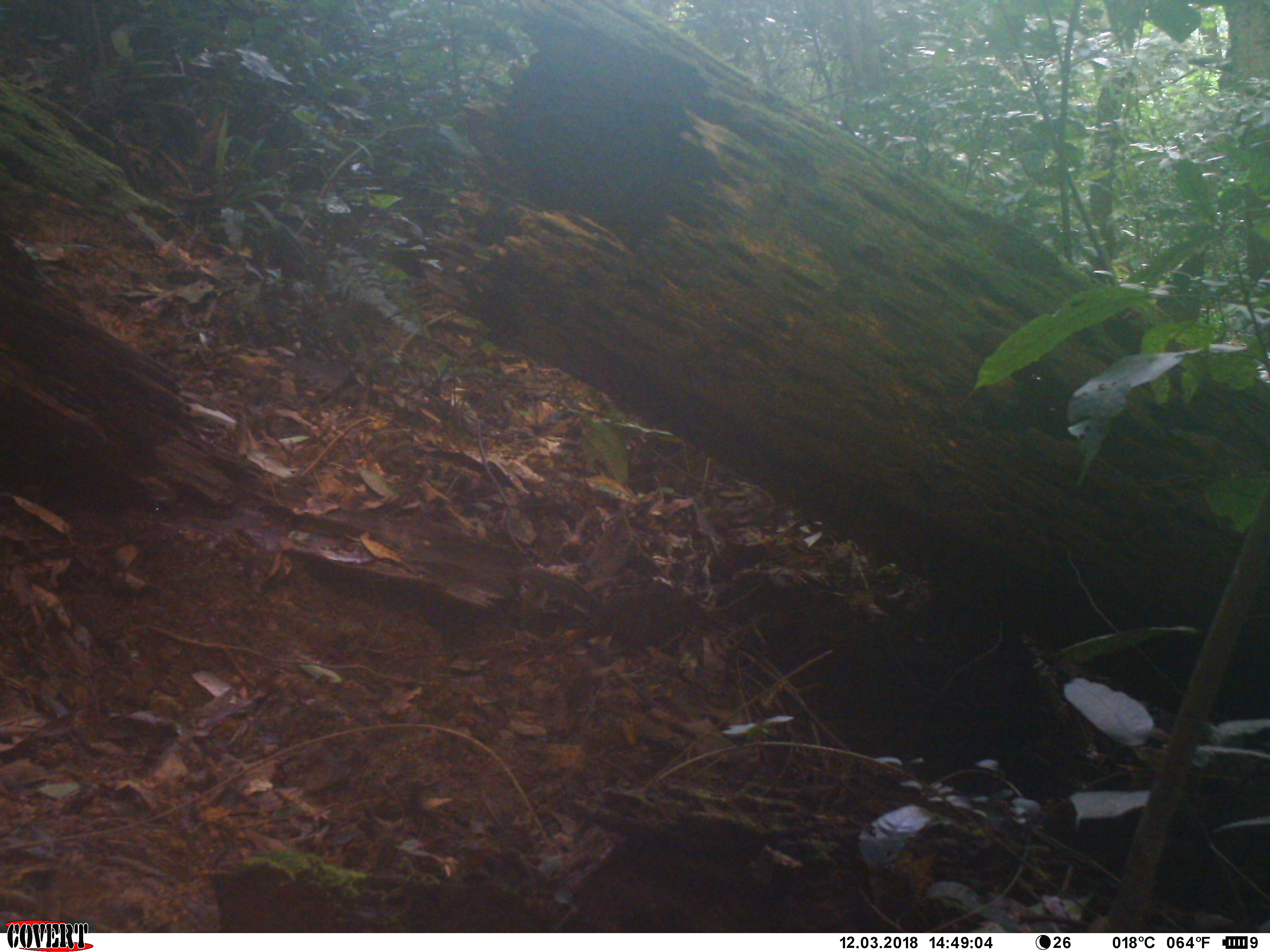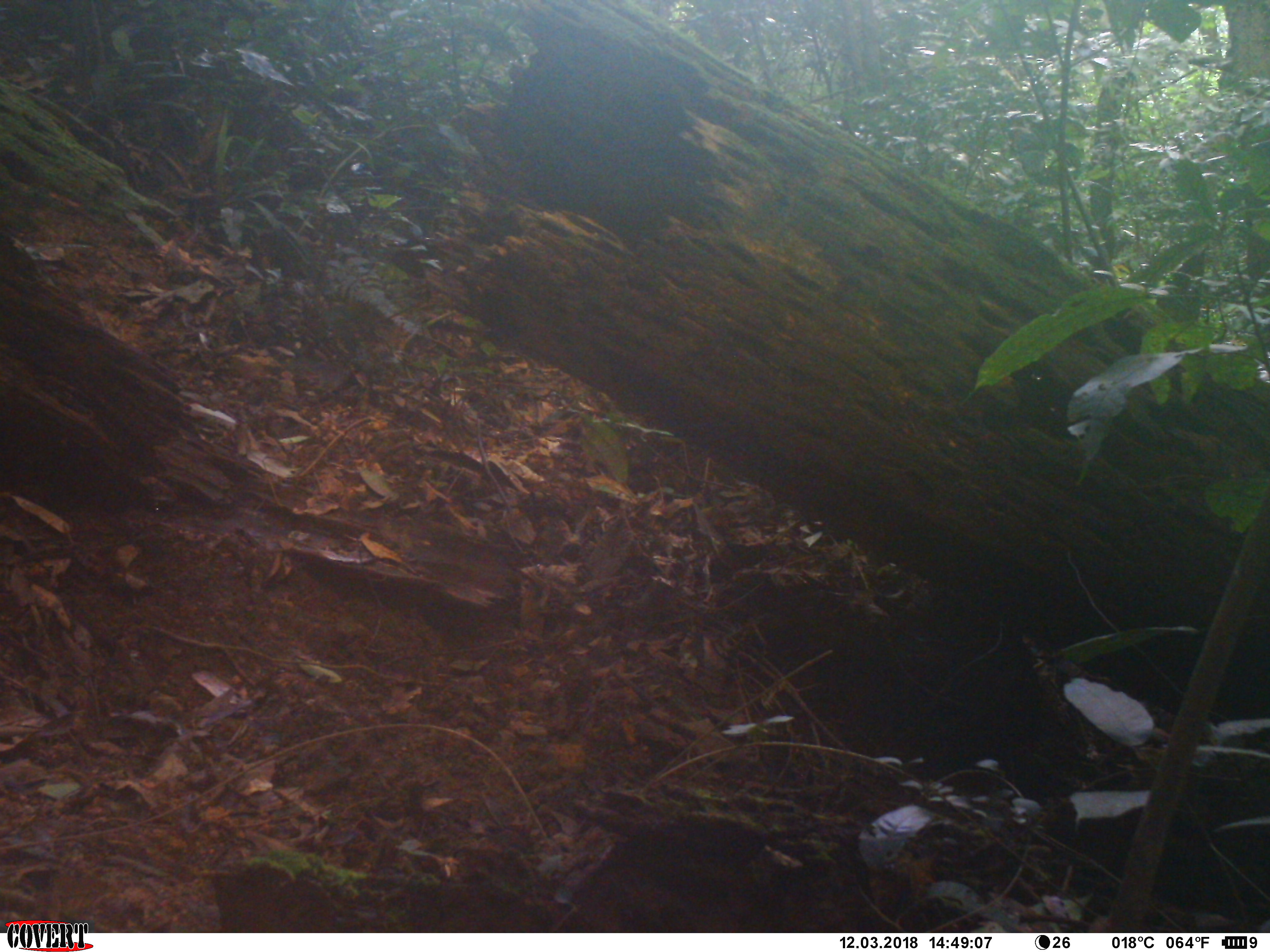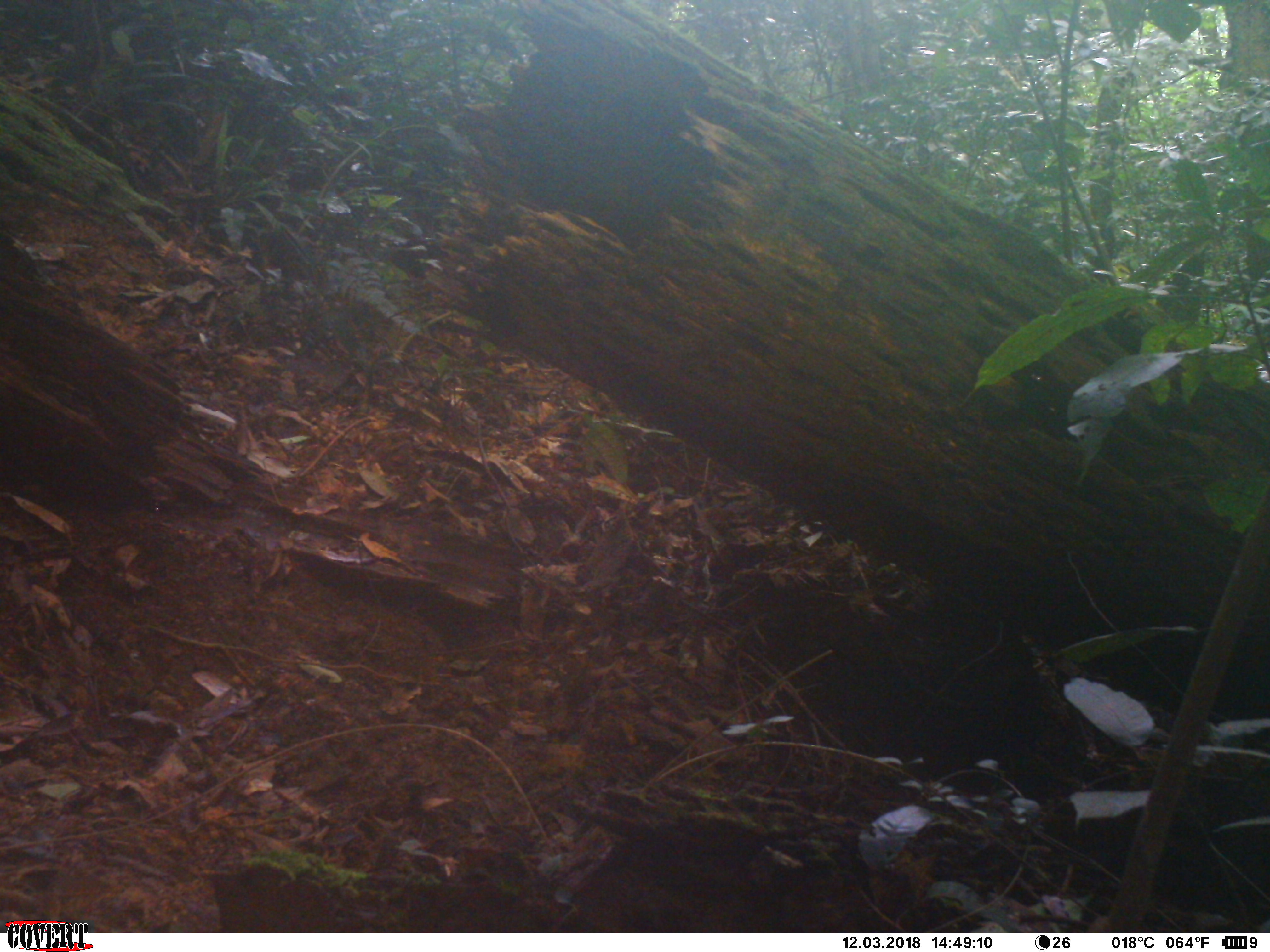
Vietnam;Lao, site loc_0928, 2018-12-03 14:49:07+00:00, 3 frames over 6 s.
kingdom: Animalia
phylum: Chordata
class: Mammalia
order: Rodentia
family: Sciuridae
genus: Dremomys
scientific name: Dremomys rufigenis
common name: red-cheeked squirrel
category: red cheeked squirrel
Red cheeked squirrel (red-cheeked squirrel) (Dremomys rufigenis). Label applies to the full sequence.